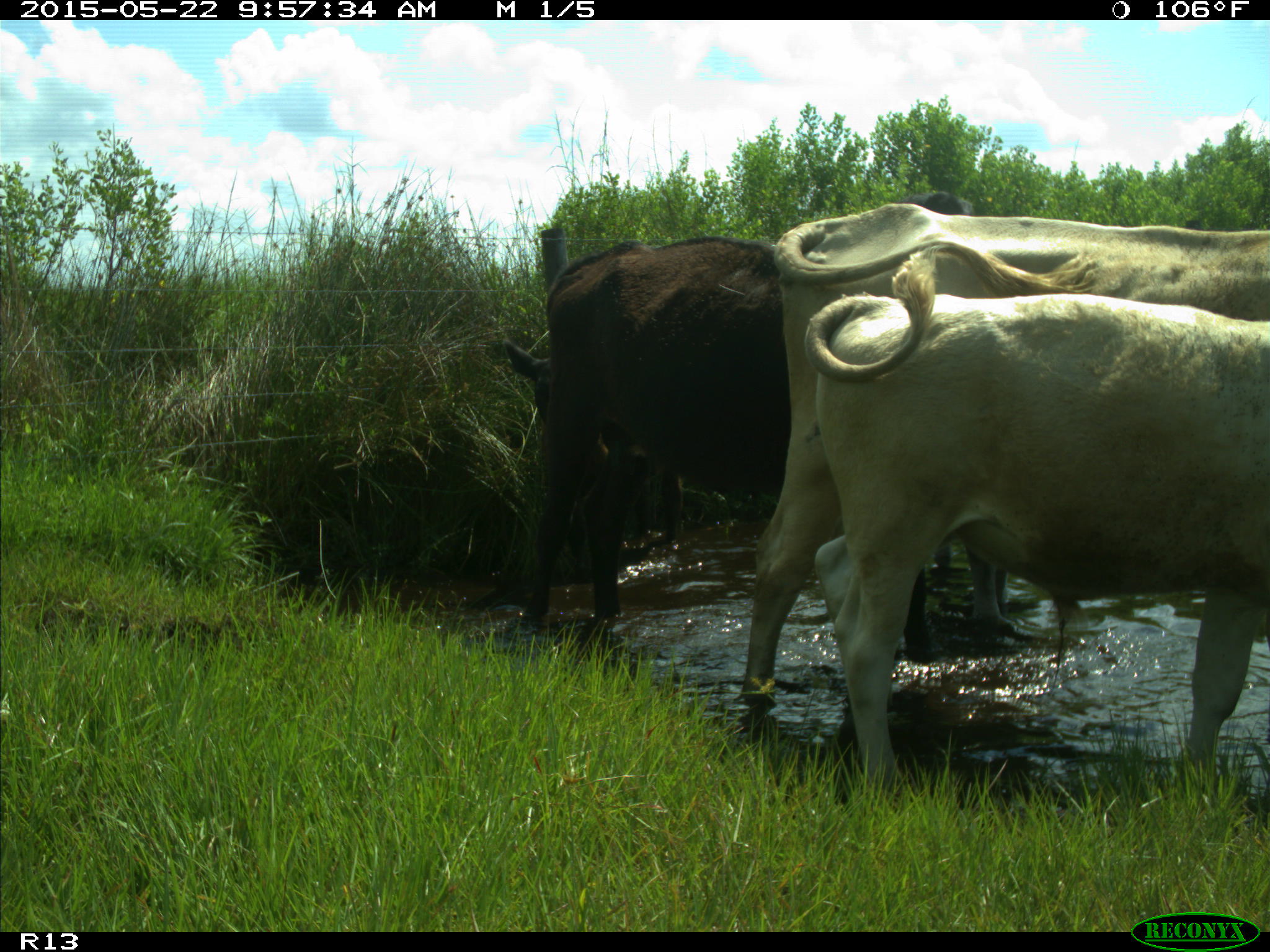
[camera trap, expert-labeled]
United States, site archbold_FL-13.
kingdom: Animalia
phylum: Chordata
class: Mammalia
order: Artiodactyla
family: Bovidae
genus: Bos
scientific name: Bos taurus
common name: domestic cow